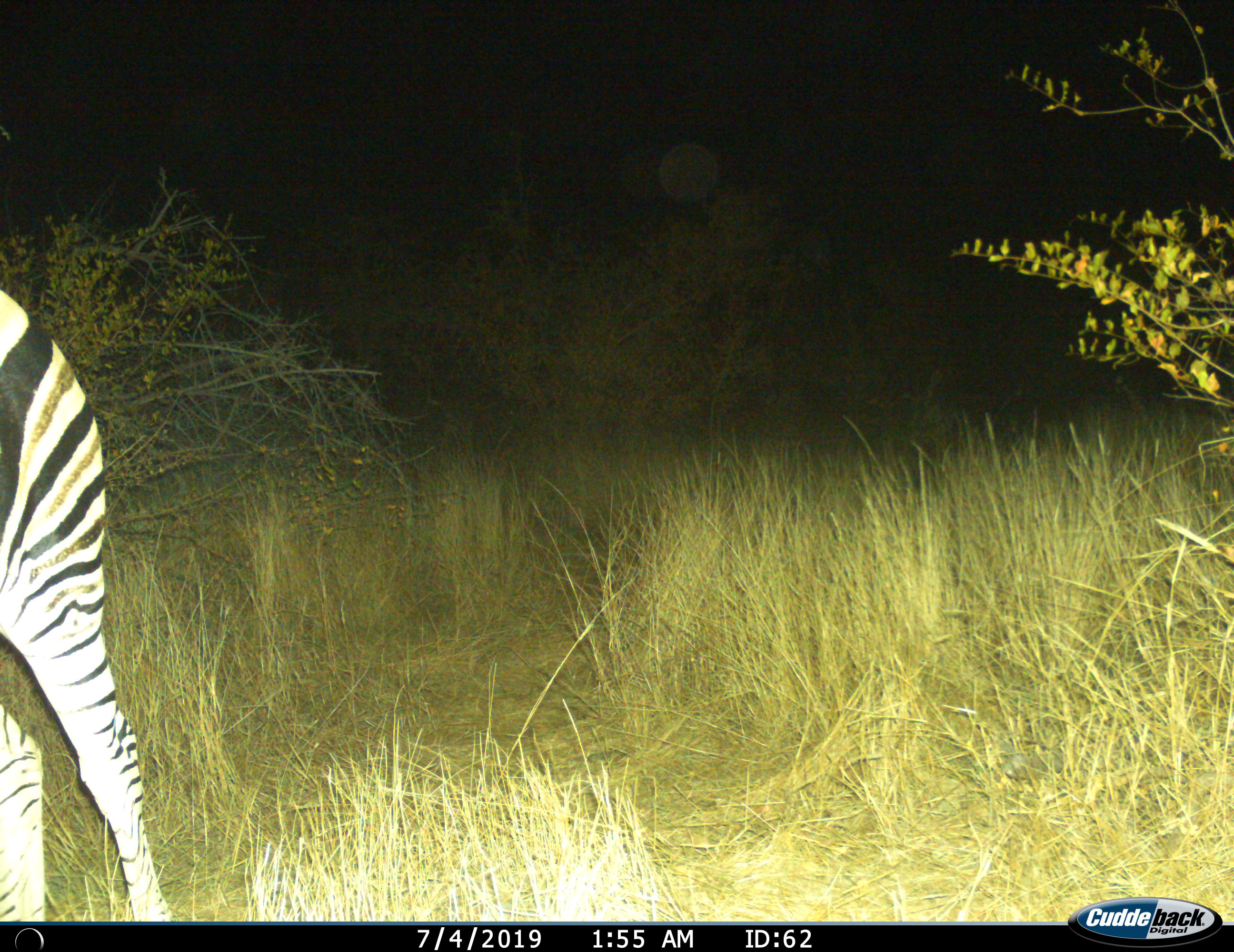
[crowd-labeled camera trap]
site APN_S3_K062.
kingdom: Animalia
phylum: Chordata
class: Mammalia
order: Perissodactyla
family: Equidae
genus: Equus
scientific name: Equus quagga burchellii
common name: burchell's zebra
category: zebraburchells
Zebraburchells (burchell's zebra) (Equus quagga burchellii), count 1. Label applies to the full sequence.